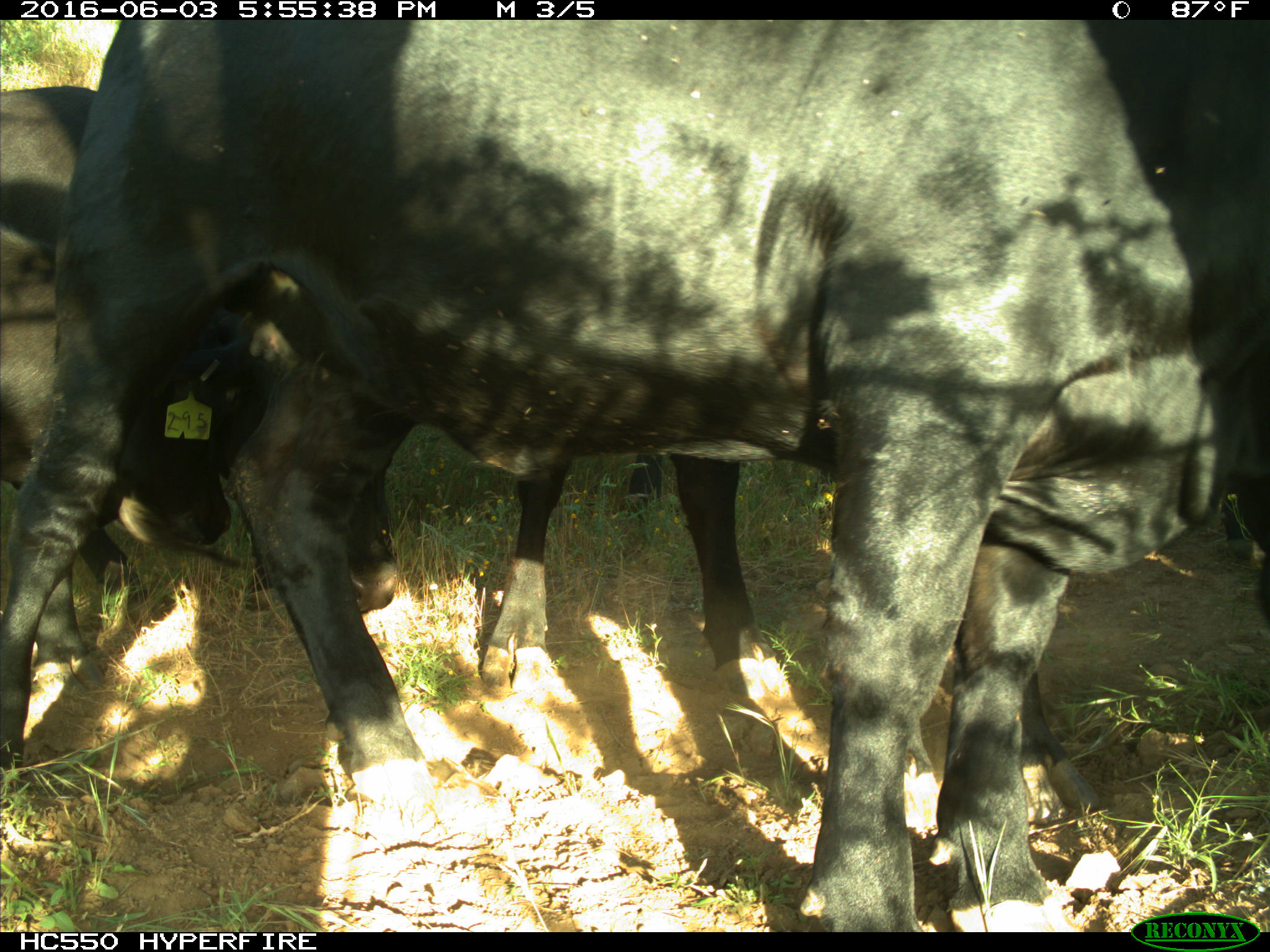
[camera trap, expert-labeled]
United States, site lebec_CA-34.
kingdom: Animalia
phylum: Chordata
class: Mammalia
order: Artiodactyla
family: Bovidae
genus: Bos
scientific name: Bos taurus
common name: domestic cow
Bos taurus (domestic cow).